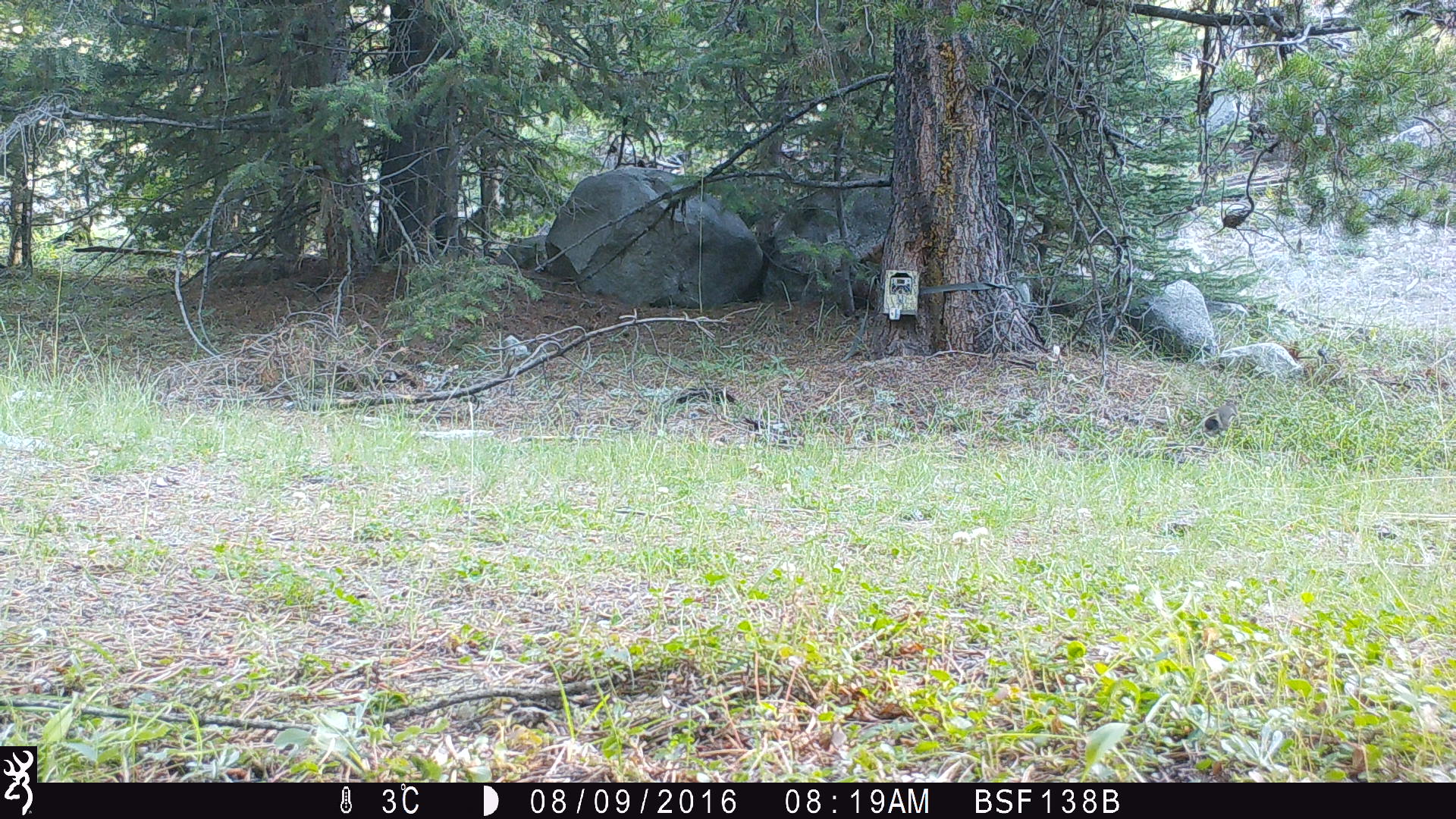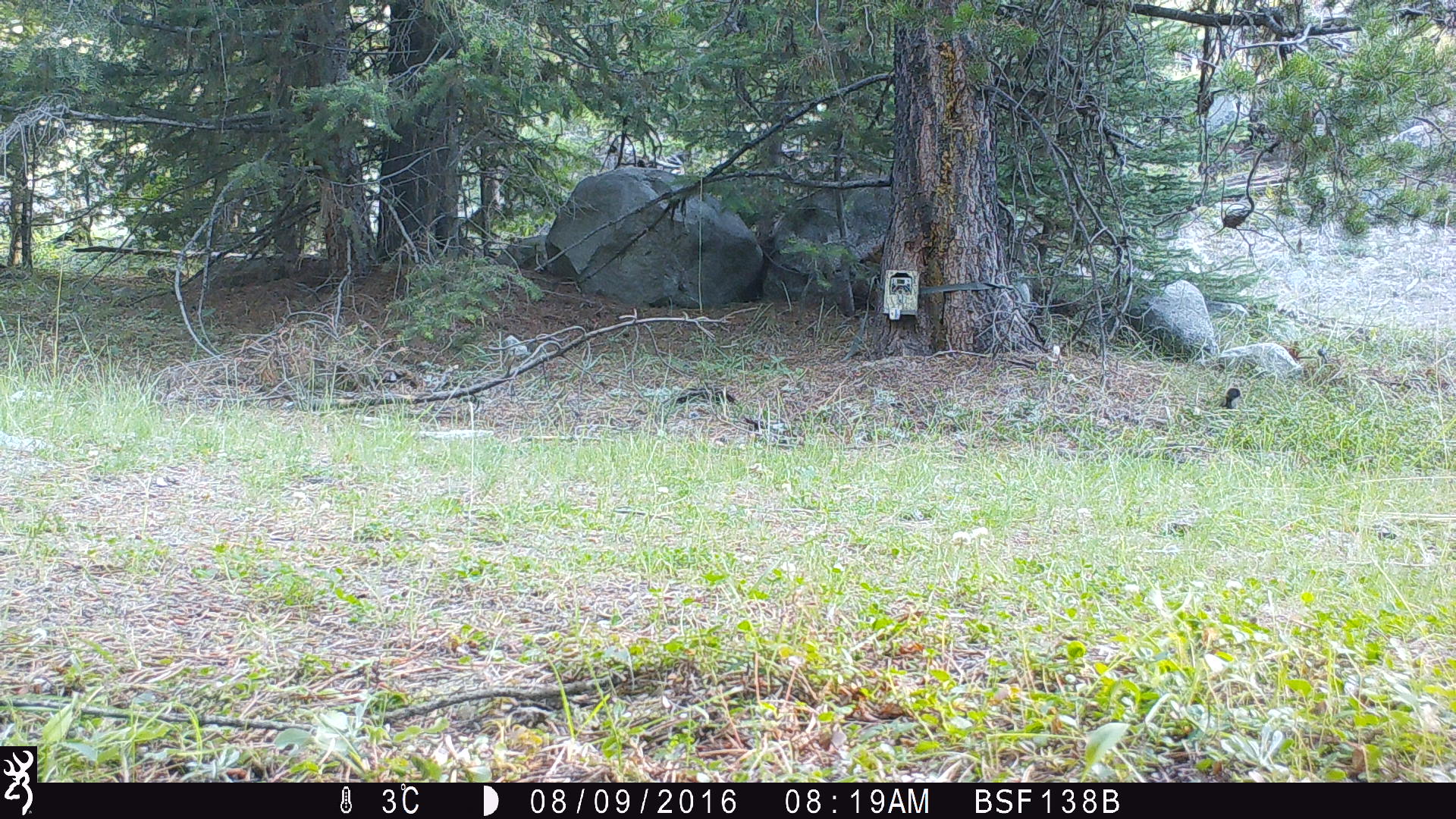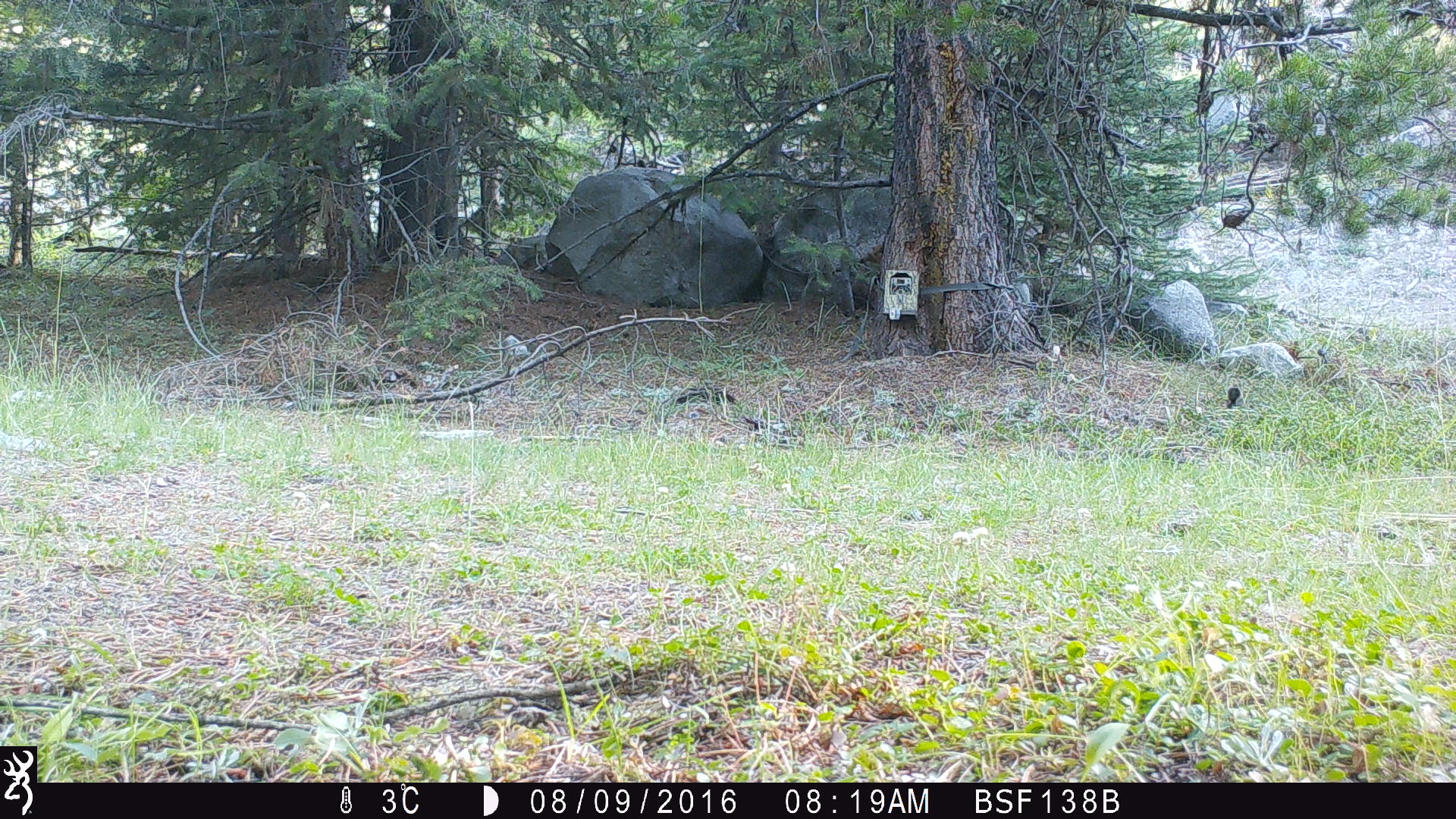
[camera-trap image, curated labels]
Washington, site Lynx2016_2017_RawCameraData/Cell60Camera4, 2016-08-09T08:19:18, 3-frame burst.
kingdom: Animalia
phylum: Chordata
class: Mammalia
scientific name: Mammalia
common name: small mammal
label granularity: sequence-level